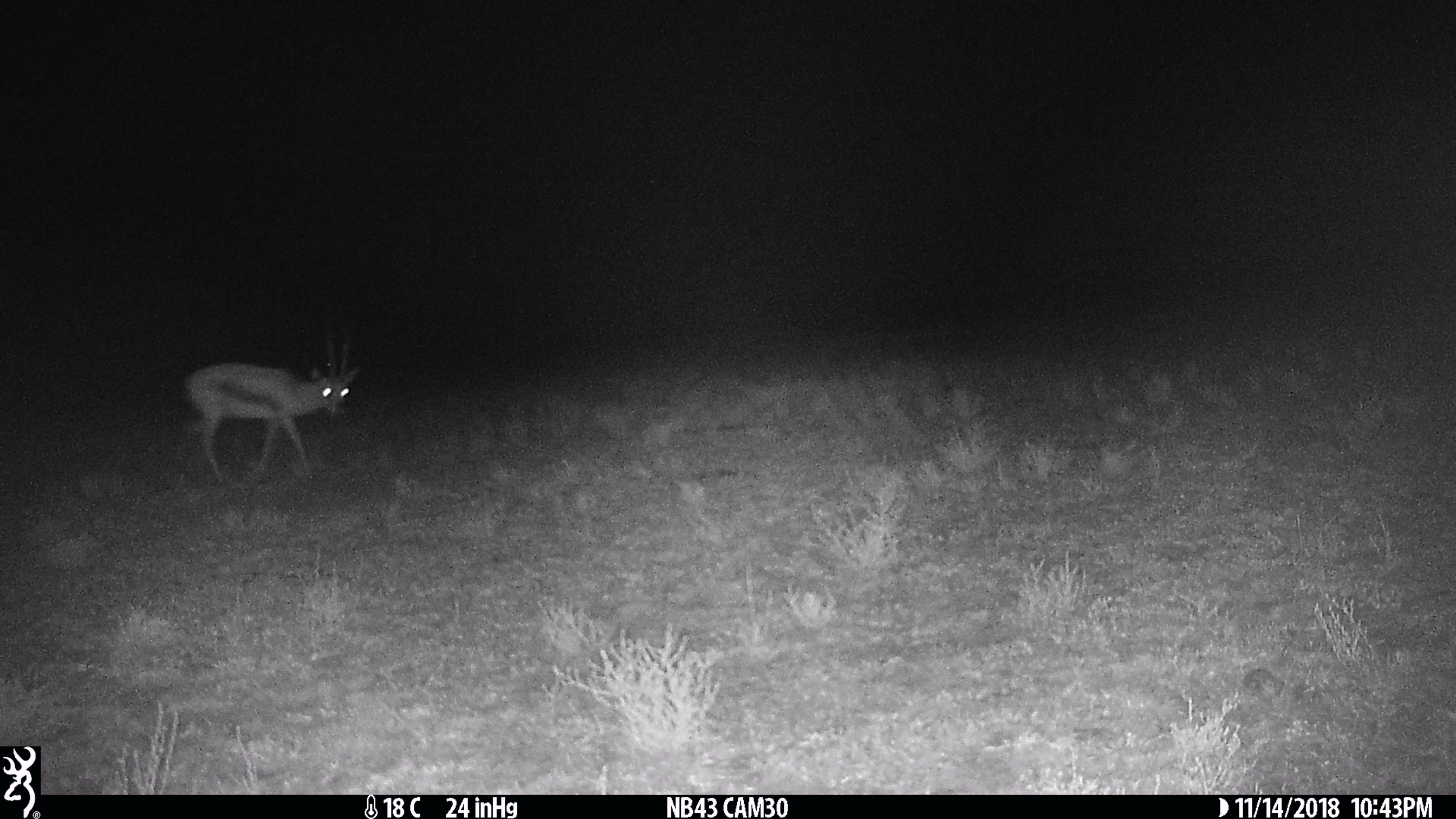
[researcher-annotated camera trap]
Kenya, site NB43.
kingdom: Animalia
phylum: Chordata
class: Mammalia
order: Artiodactyla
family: Bovidae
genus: Eudorcas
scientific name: Eudorcas thomsonii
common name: thomon's gazelle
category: gazelle thomsons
Gazelle thomsons (thomon's gazelle) (Eudorcas thomsonii).